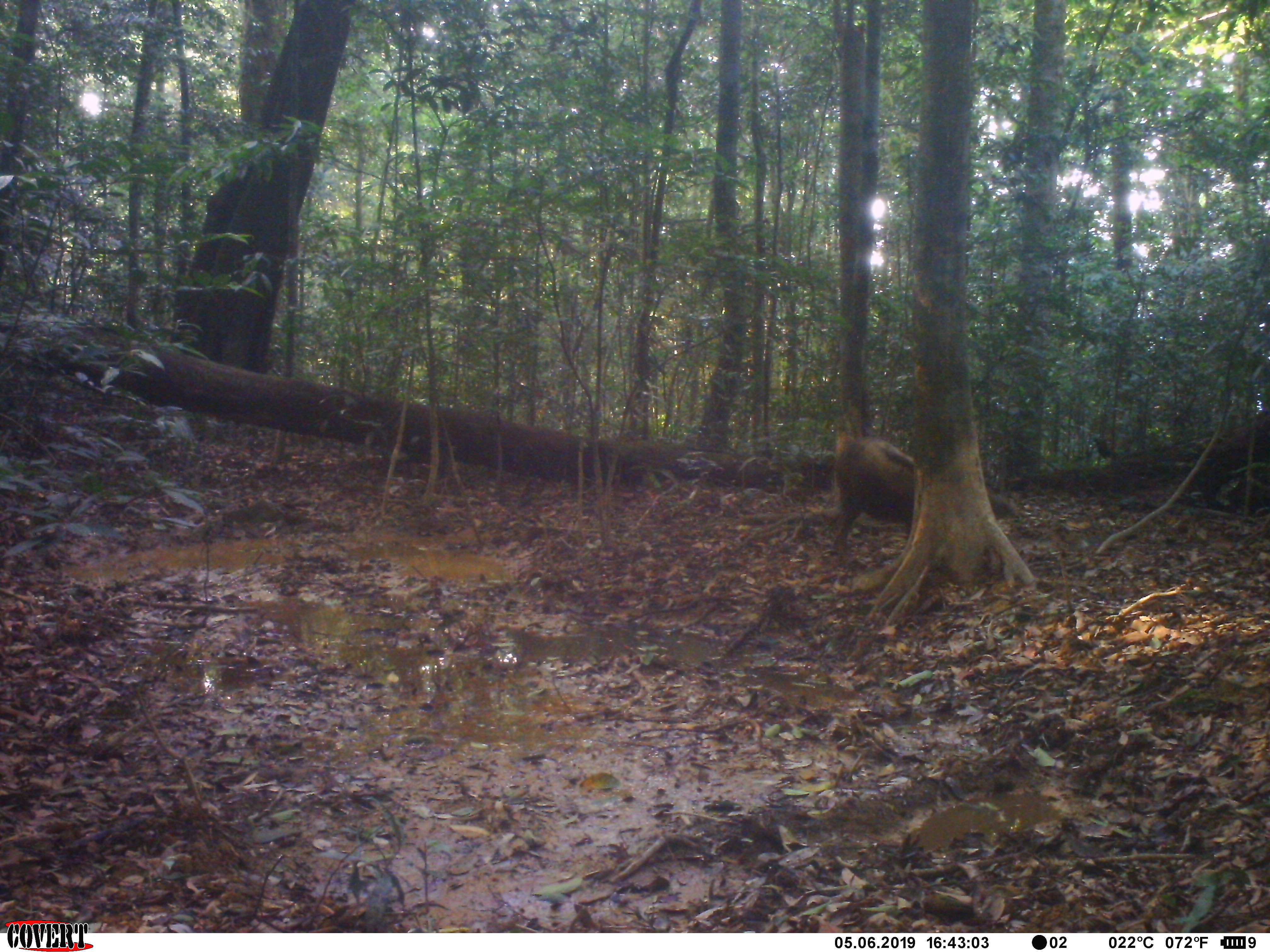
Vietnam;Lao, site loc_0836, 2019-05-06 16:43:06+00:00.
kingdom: Animalia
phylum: Chordata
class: Mammalia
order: Artiodactyla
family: Suidae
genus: Sus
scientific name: Sus scrofa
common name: eurasian wild pig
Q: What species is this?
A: Eurasian wild pig (Sus scrofa).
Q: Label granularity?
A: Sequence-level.